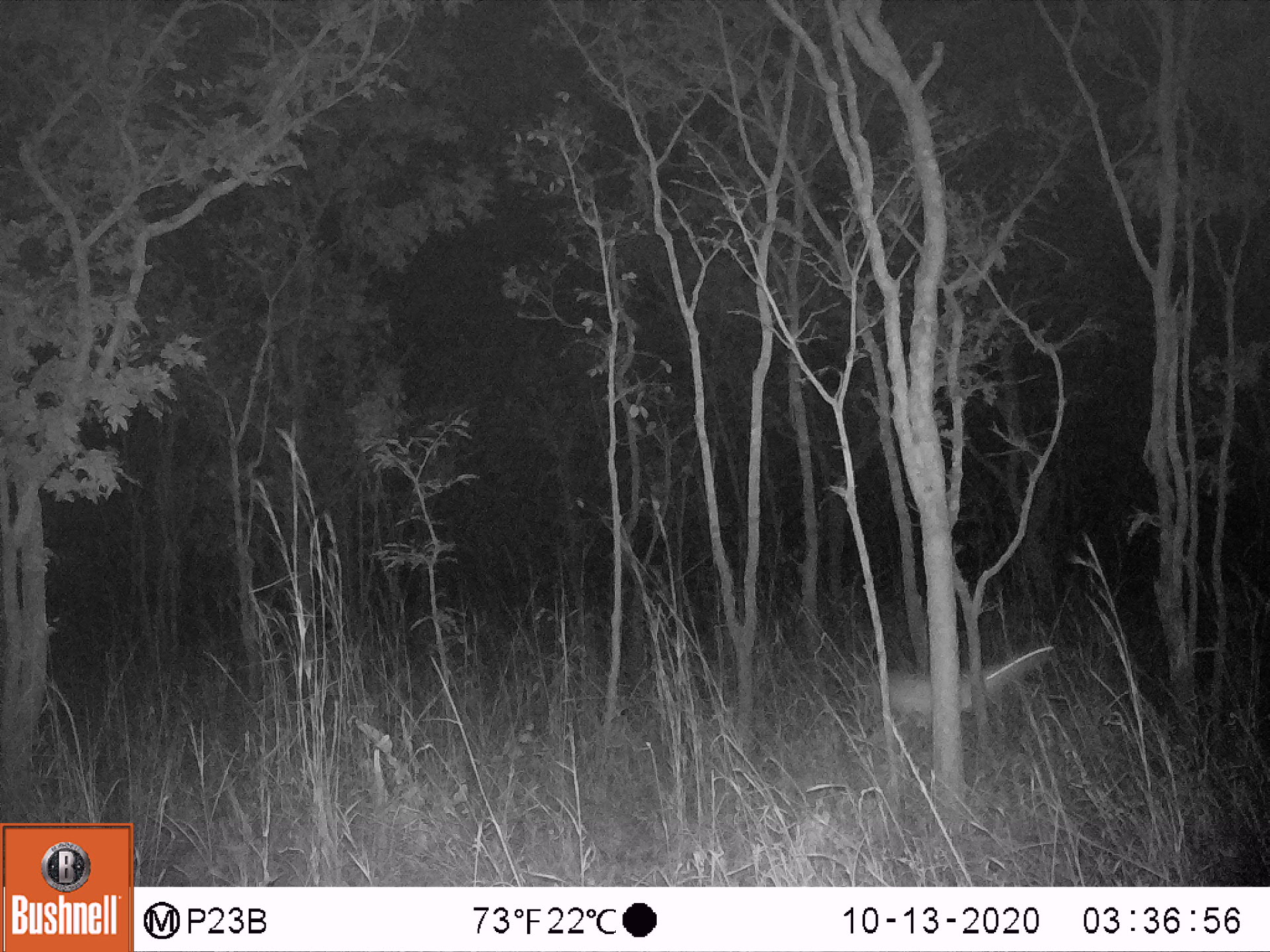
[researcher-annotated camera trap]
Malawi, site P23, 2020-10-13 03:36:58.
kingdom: Animalia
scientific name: Animalia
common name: other animal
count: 1